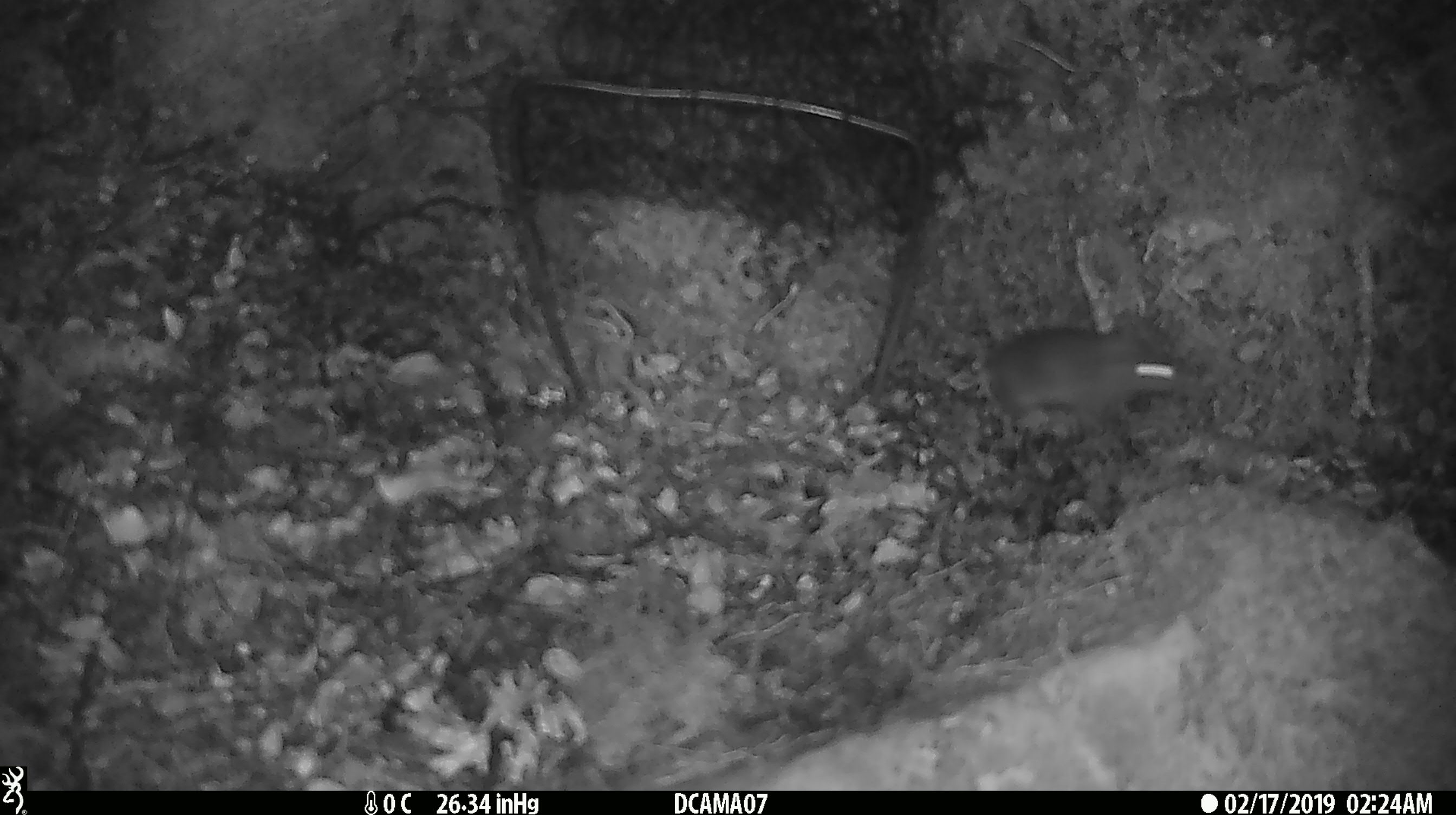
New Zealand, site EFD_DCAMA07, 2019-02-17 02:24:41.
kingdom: Animalia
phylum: Chordata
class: Mammalia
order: Rodentia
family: Muridae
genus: Mus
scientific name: Mus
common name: mouse